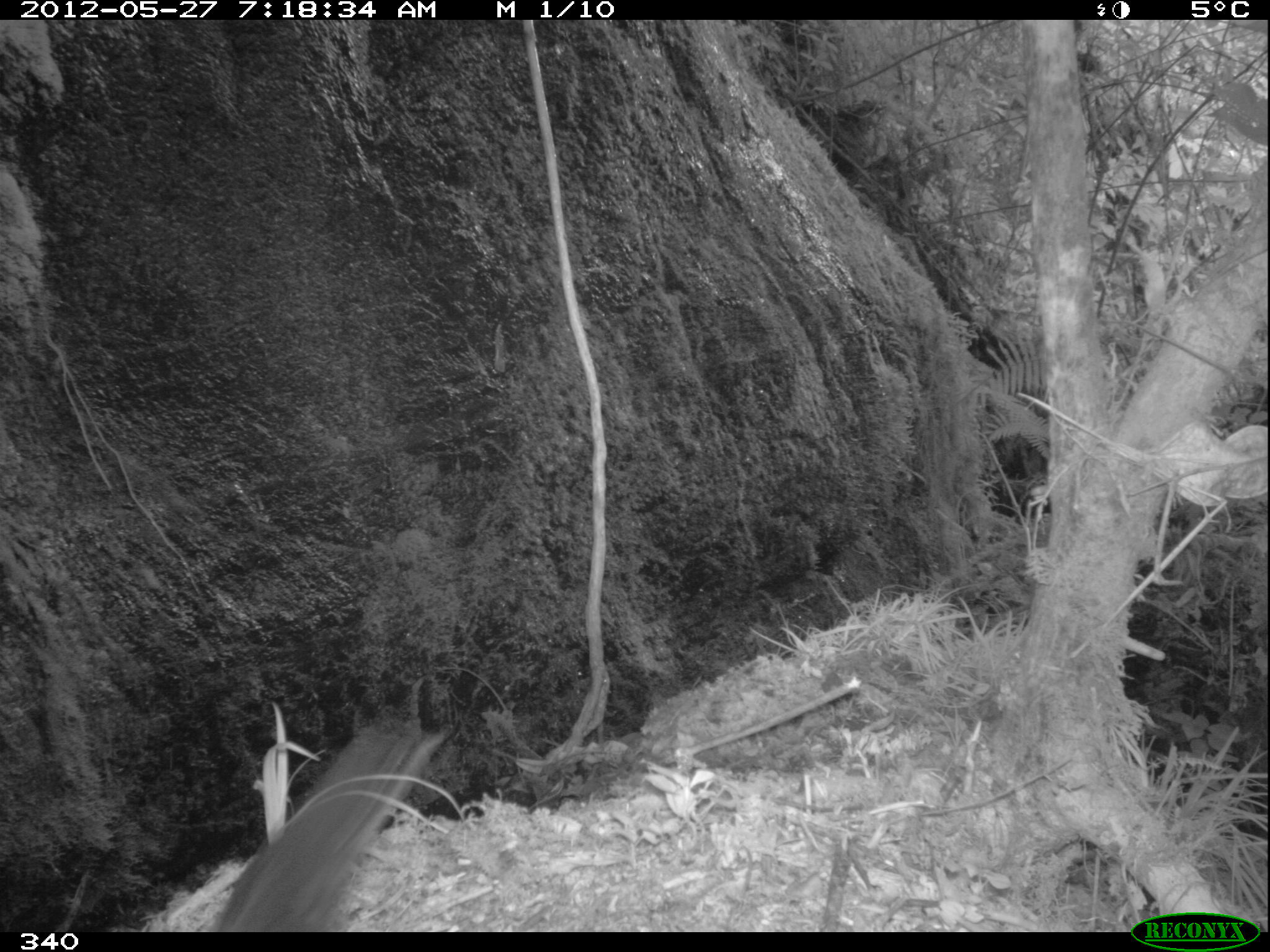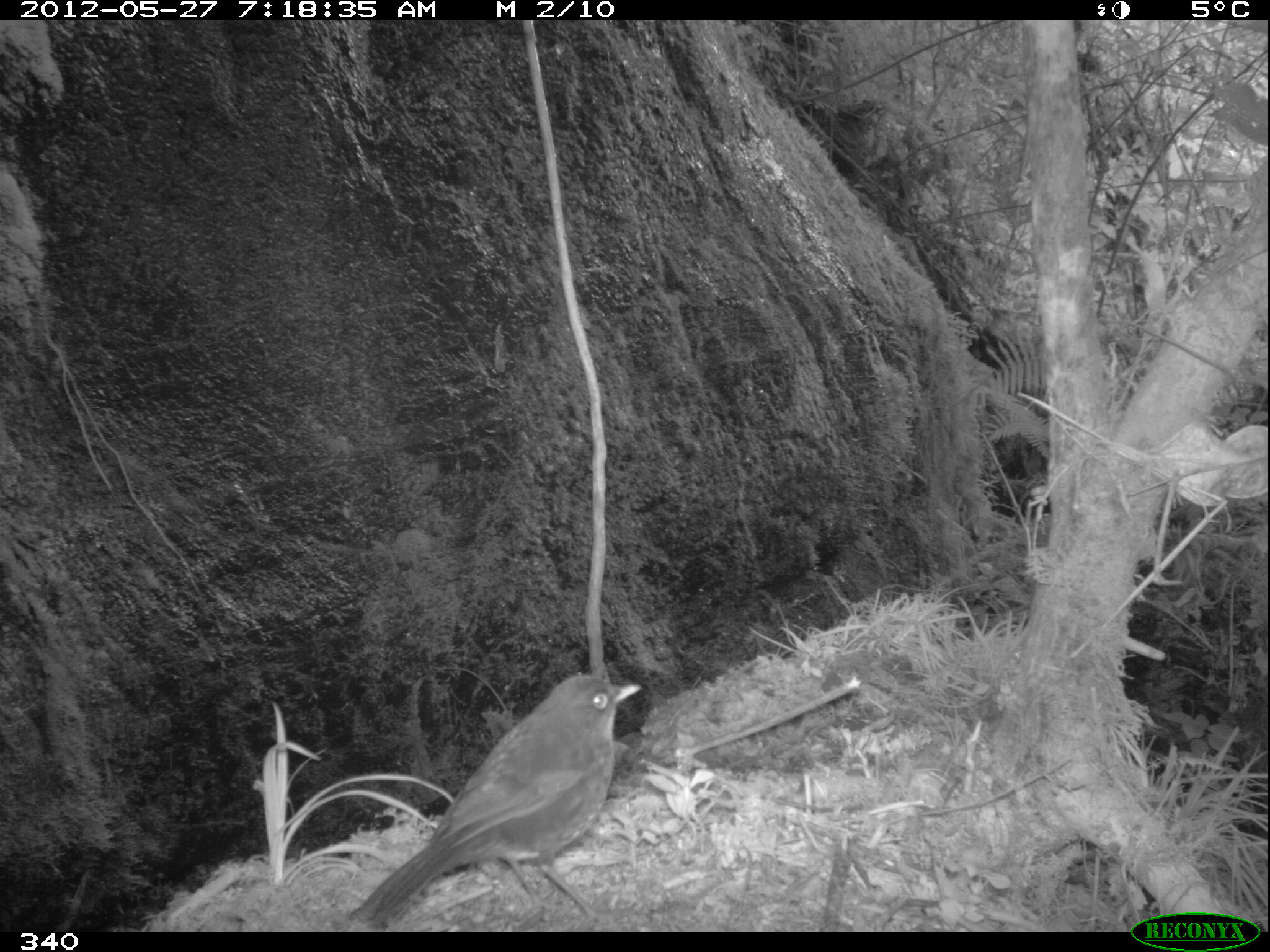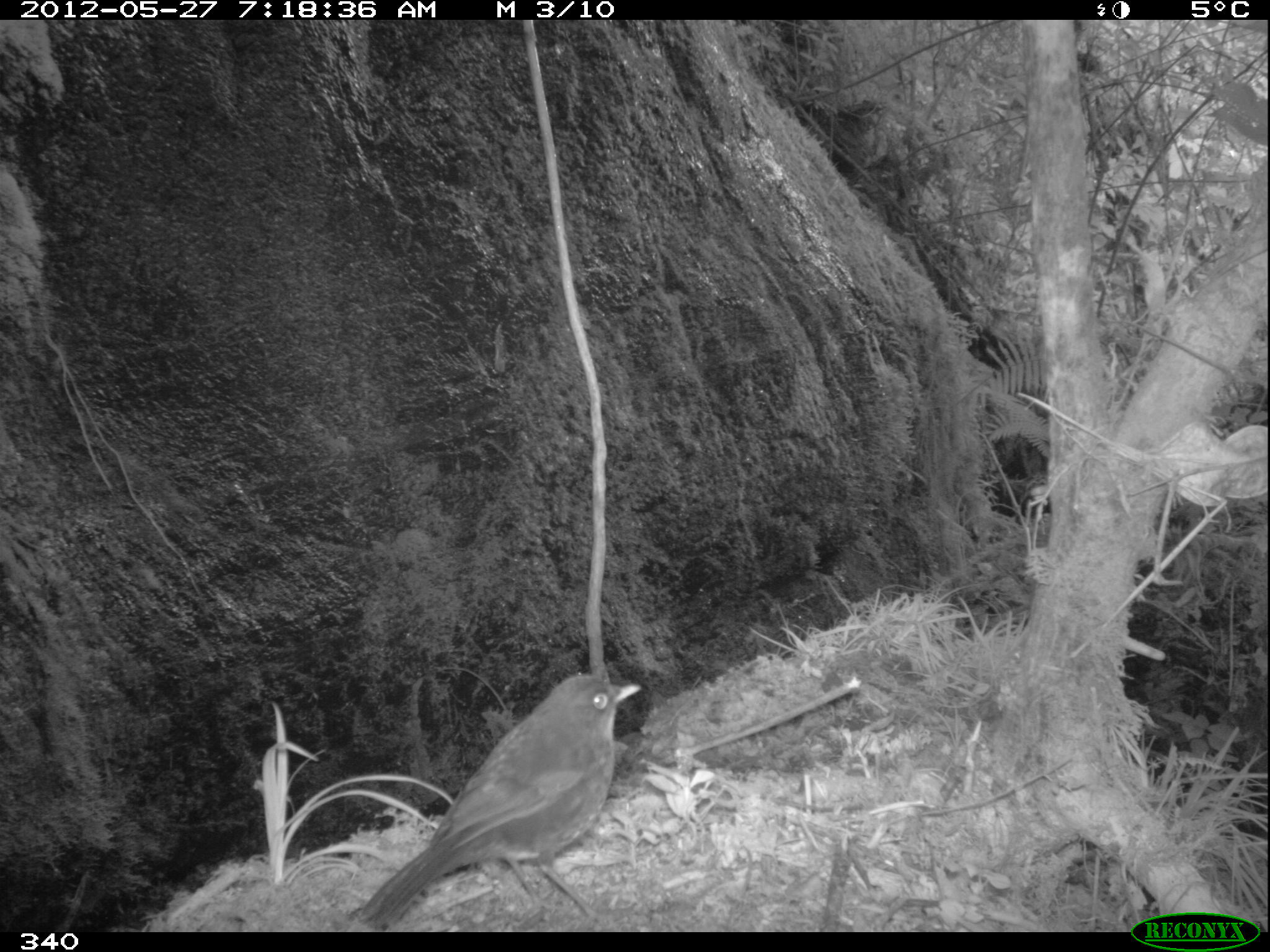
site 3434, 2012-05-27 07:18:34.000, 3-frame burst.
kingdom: Animalia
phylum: Chordata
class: Aves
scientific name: Aves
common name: bird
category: unknown bird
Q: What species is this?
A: Unknown bird (bird) (Aves).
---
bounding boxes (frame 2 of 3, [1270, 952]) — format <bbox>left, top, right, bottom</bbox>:
unknown bird: <bbox>346, 675, 642, 931</bbox>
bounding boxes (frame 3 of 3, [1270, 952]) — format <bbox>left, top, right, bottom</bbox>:
unknown bird: <bbox>356, 674, 639, 931</bbox>